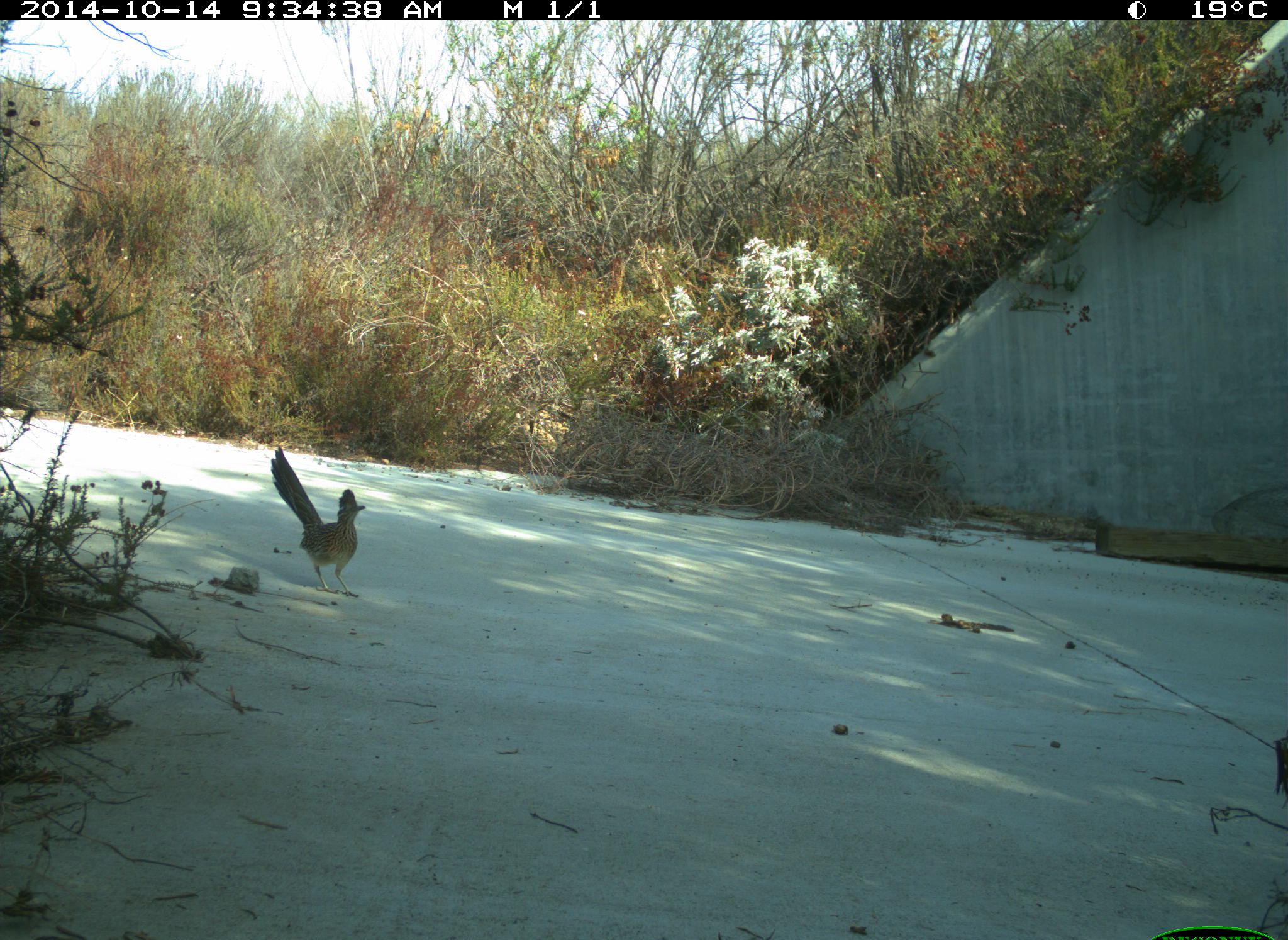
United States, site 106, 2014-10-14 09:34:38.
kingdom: Animalia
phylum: Chordata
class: Aves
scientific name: Aves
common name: bird